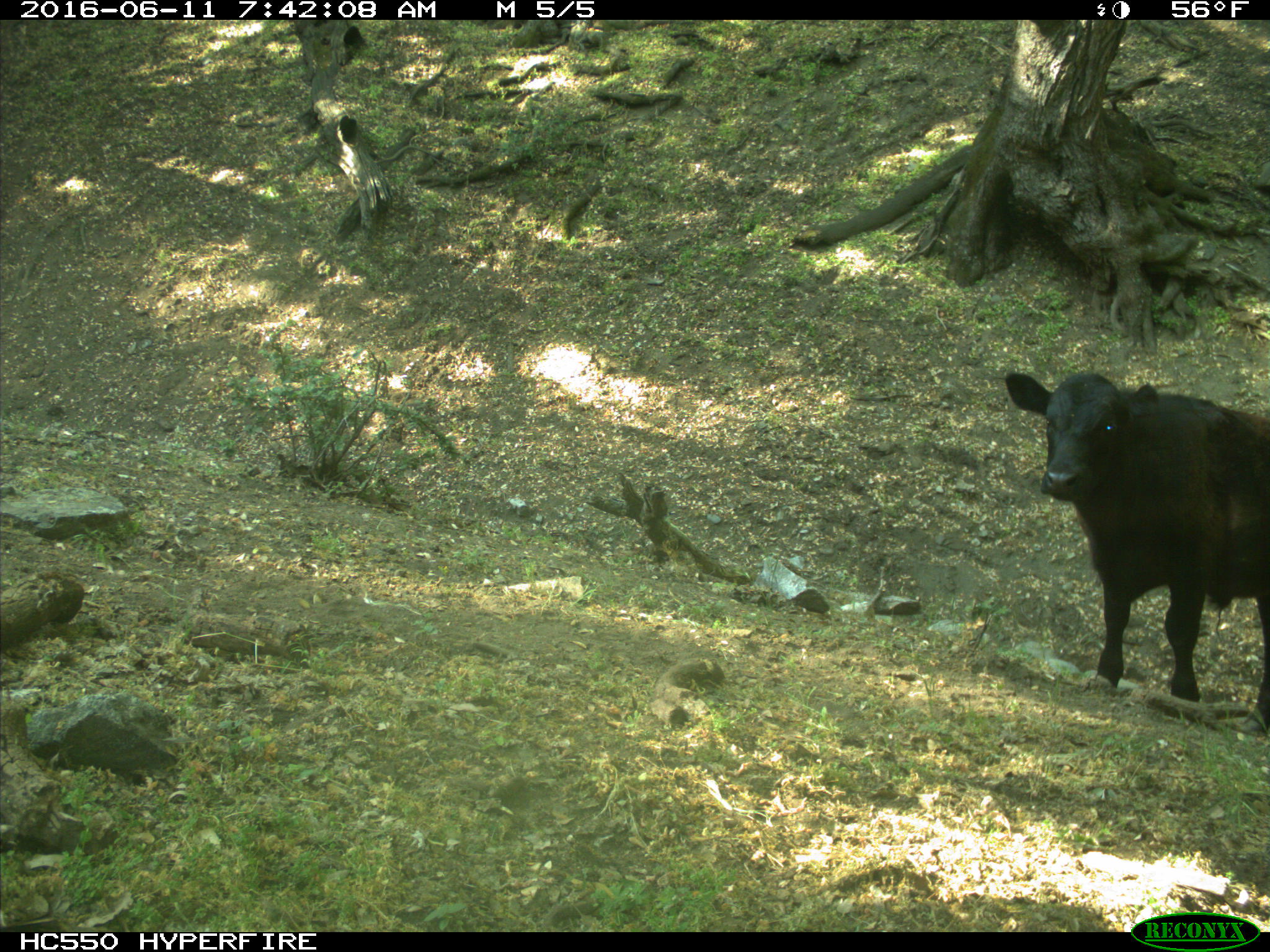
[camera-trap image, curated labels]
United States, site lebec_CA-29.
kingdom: Animalia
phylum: Chordata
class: Mammalia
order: Artiodactyla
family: Bovidae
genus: Bos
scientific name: Bos taurus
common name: domestic cow